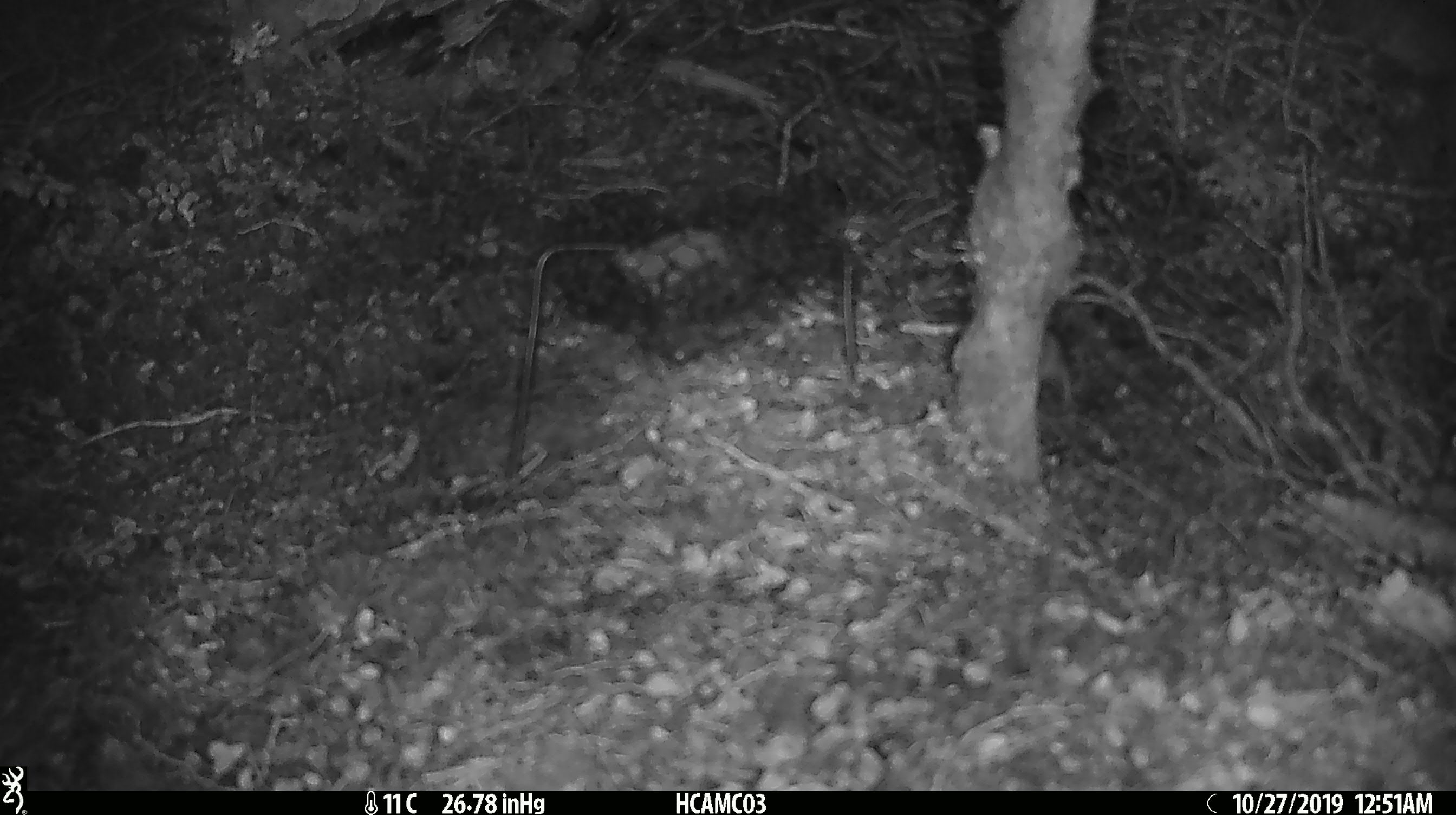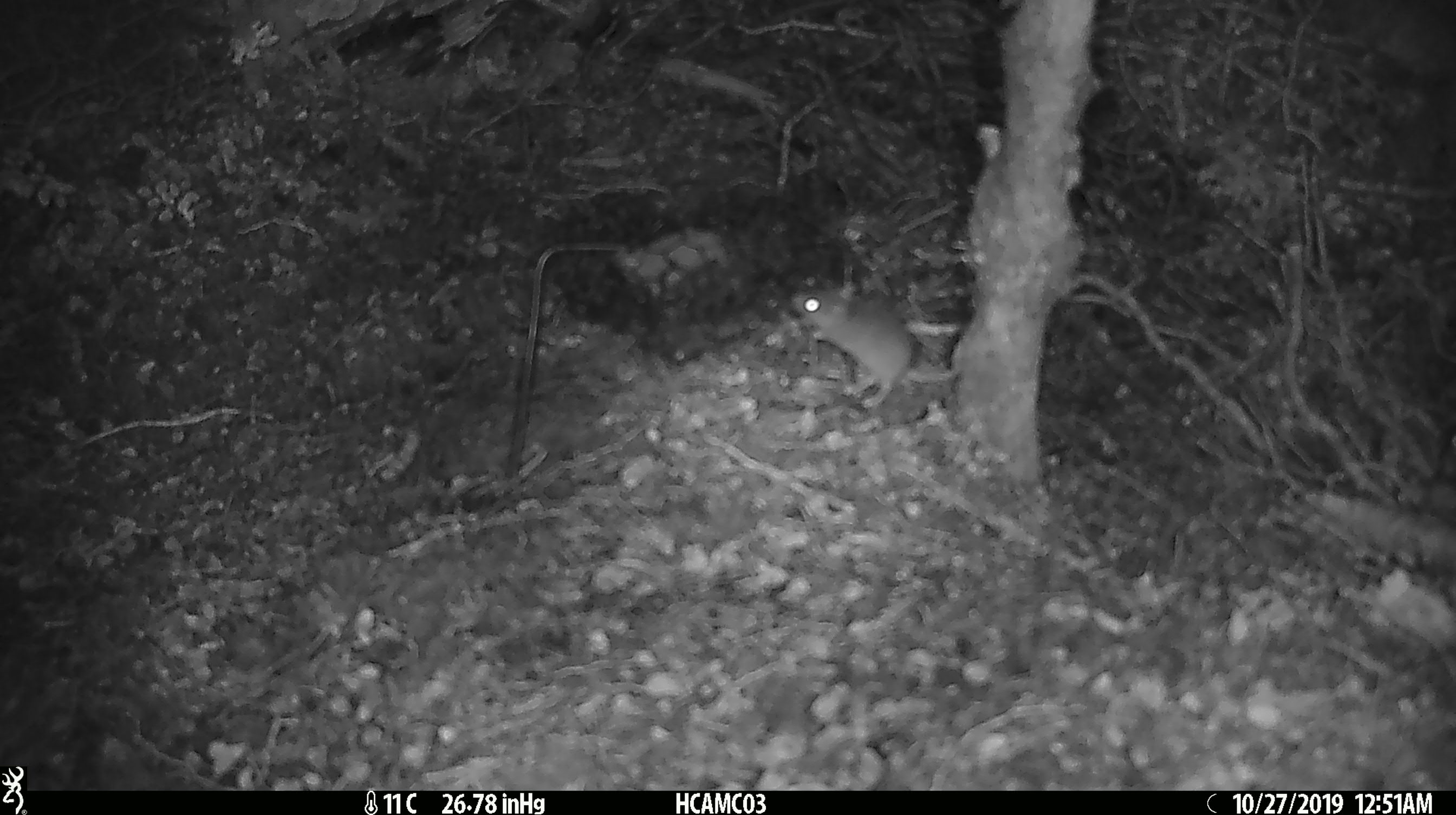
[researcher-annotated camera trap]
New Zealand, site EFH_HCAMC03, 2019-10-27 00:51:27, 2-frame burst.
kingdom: Animalia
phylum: Chordata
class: Mammalia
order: Rodentia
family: Muridae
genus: Mus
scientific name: Mus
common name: mouse